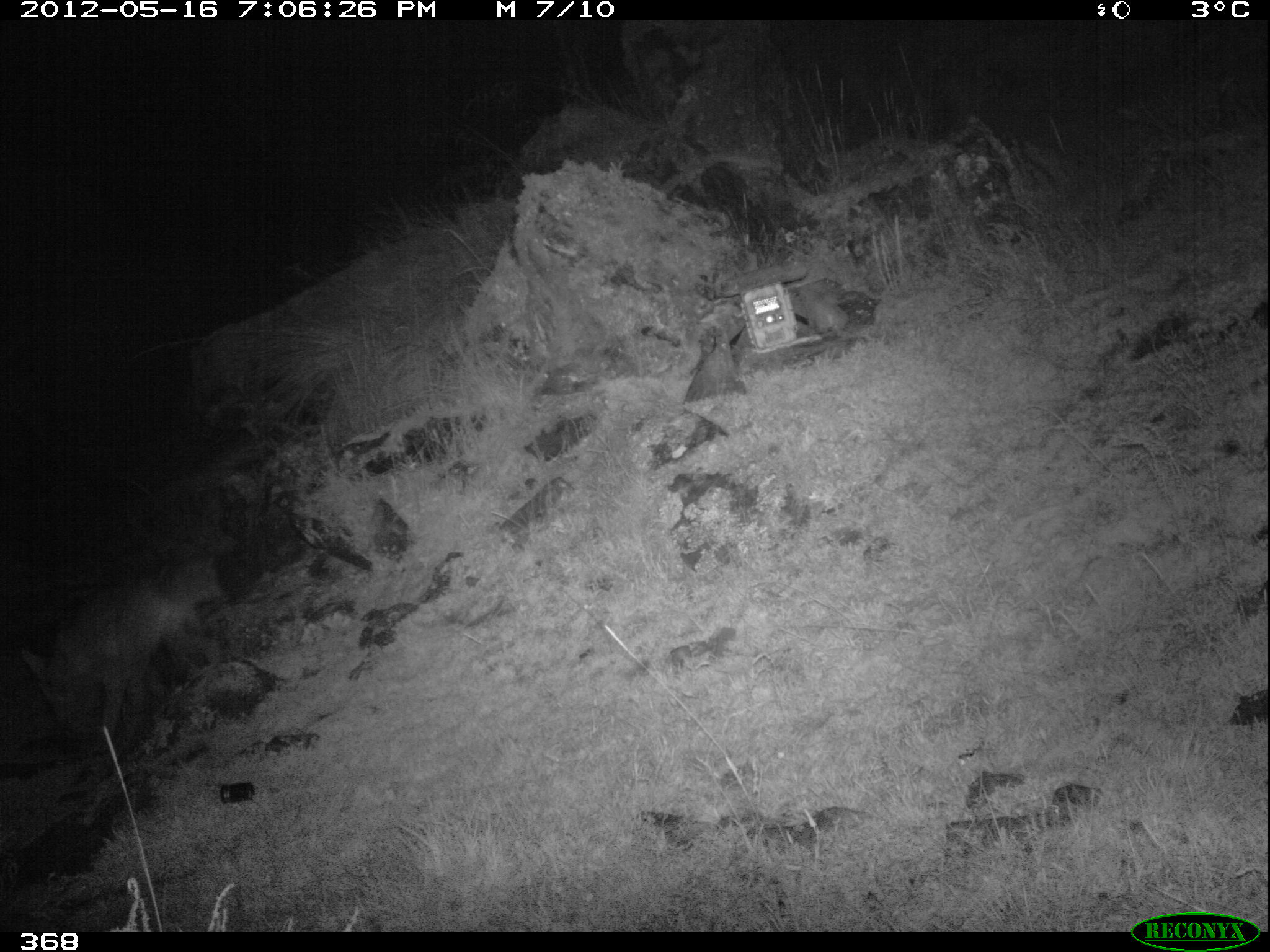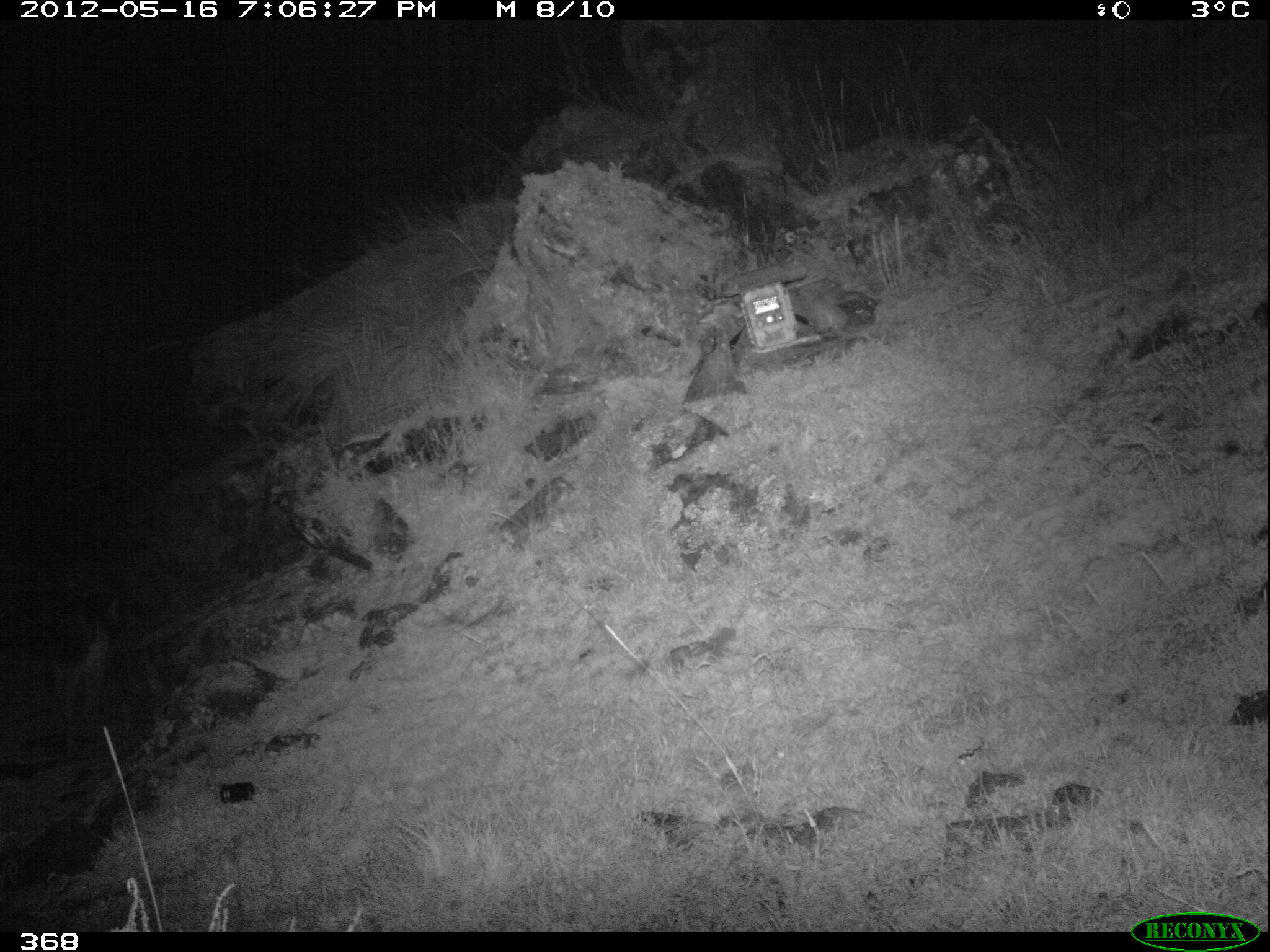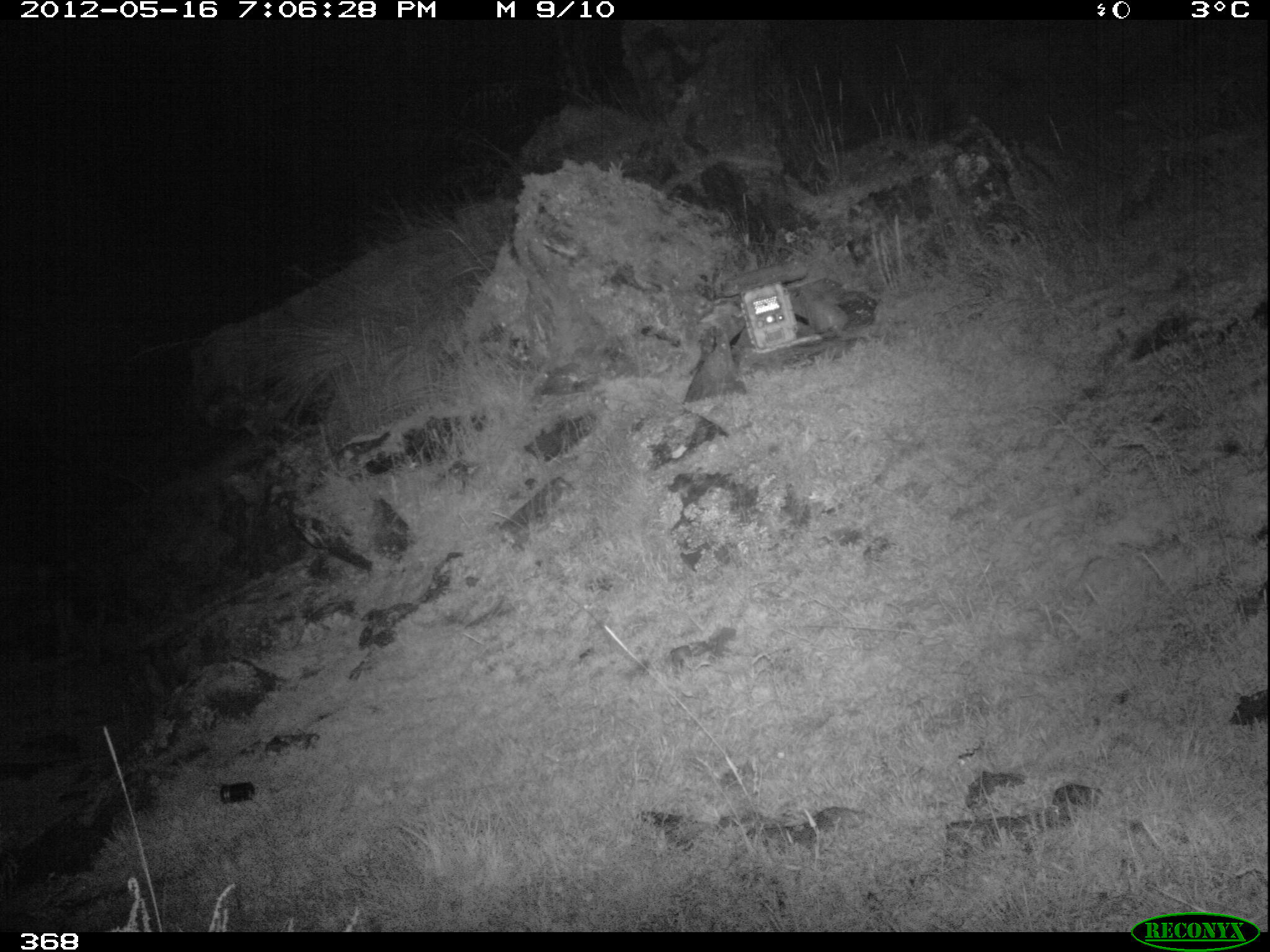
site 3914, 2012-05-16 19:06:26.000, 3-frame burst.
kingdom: Animalia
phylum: Chordata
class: Mammalia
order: Carnivora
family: Canidae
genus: Lycalopex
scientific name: Lycalopex culpaeus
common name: culpeo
Lycalopex culpaeus (culpeo).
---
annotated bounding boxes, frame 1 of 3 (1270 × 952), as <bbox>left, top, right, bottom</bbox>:
lycalopex culpaeus: <bbox>19, 551, 260, 744</bbox>